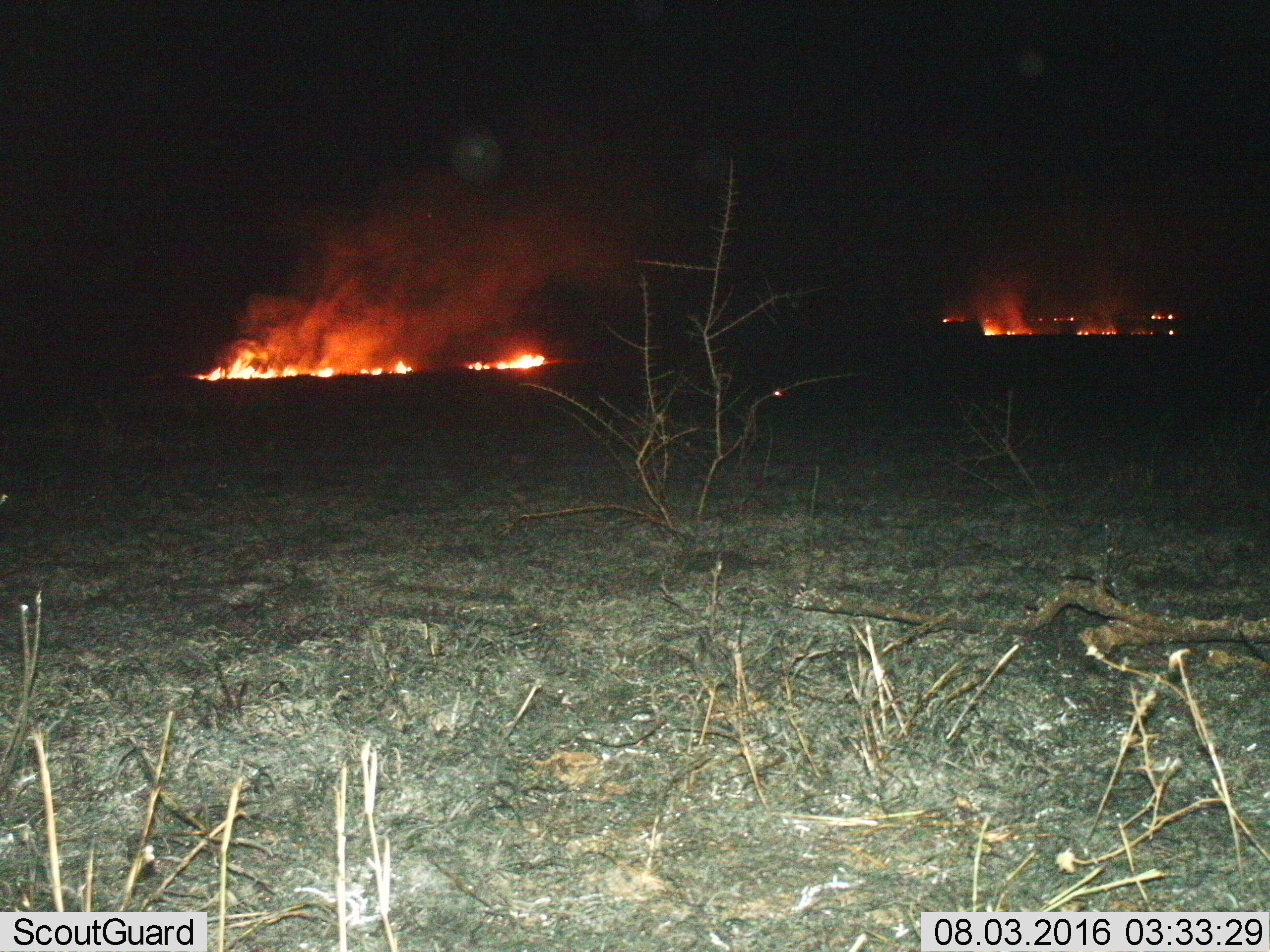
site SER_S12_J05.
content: unidentified animal